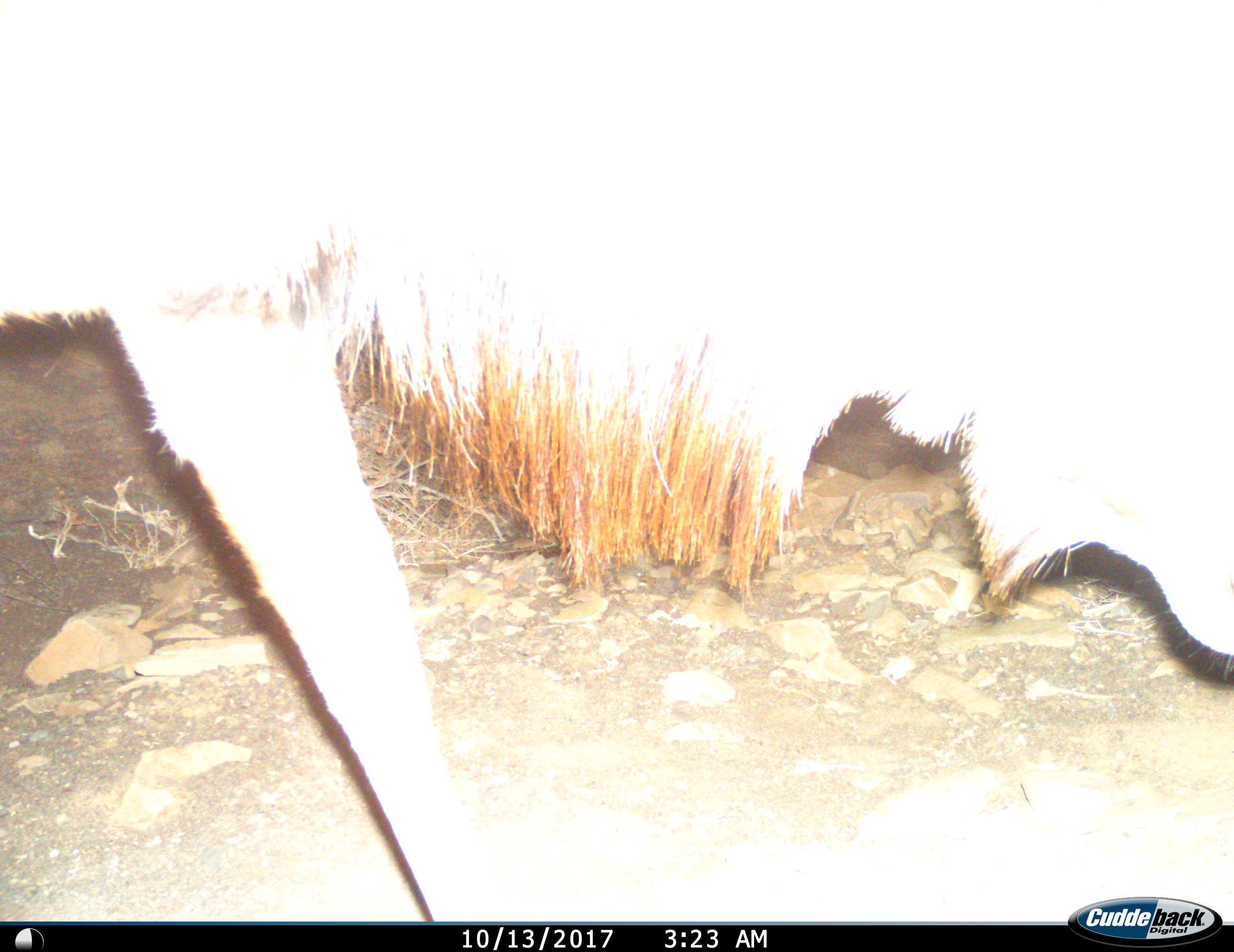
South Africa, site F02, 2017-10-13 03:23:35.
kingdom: Animalia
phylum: Chordata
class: Mammalia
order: Artiodactyla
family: Bovidae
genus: Tragelaphus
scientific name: Tragelaphus strepsiceros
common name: greater kudu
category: kudu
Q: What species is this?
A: Kudu (greater kudu) (Tragelaphus strepsiceros).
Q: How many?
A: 1.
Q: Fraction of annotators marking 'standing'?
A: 33%.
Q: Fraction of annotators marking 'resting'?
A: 0%.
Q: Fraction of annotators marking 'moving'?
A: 50%.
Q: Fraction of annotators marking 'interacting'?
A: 0%.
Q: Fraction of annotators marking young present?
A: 0%.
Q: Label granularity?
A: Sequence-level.